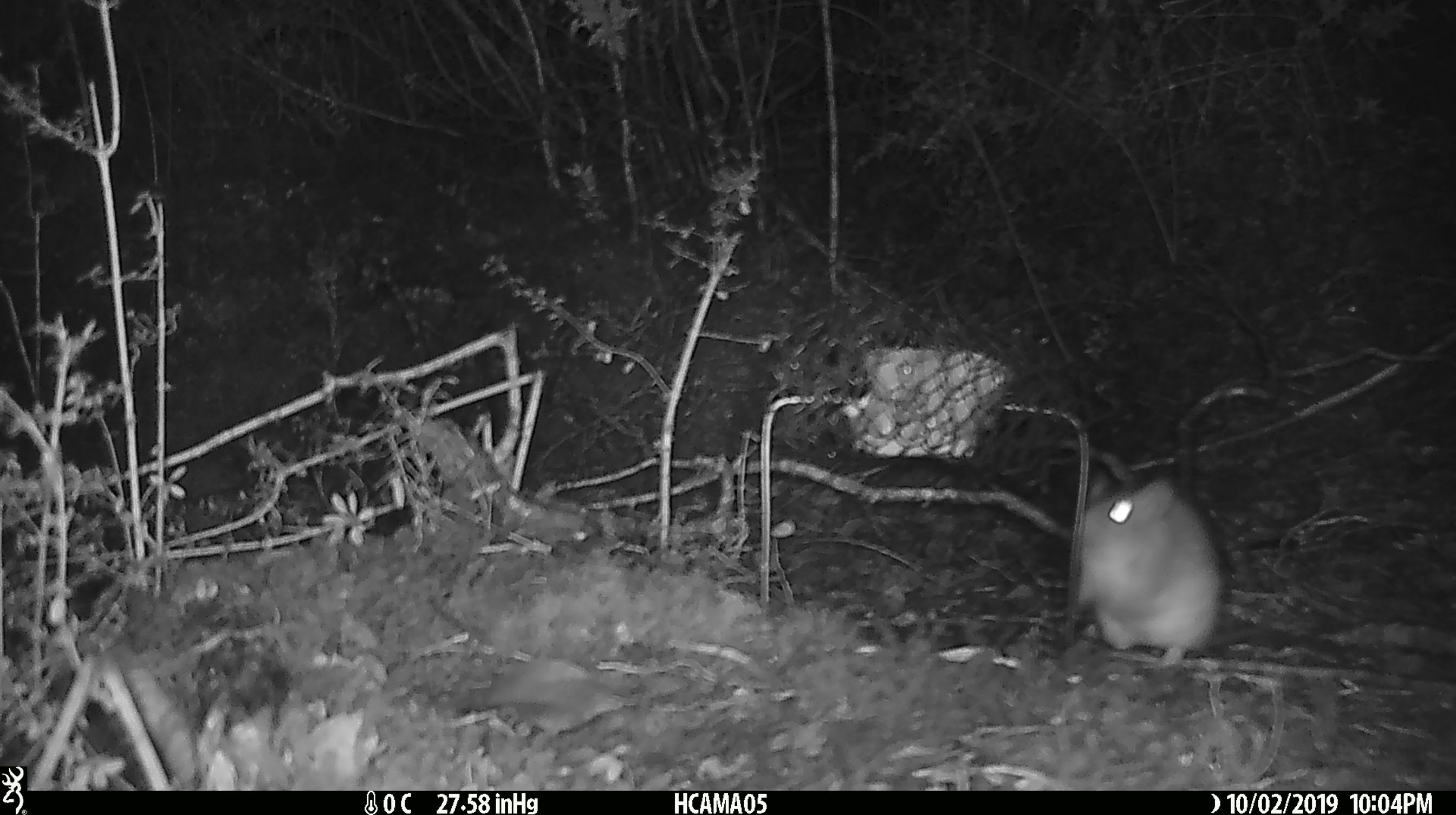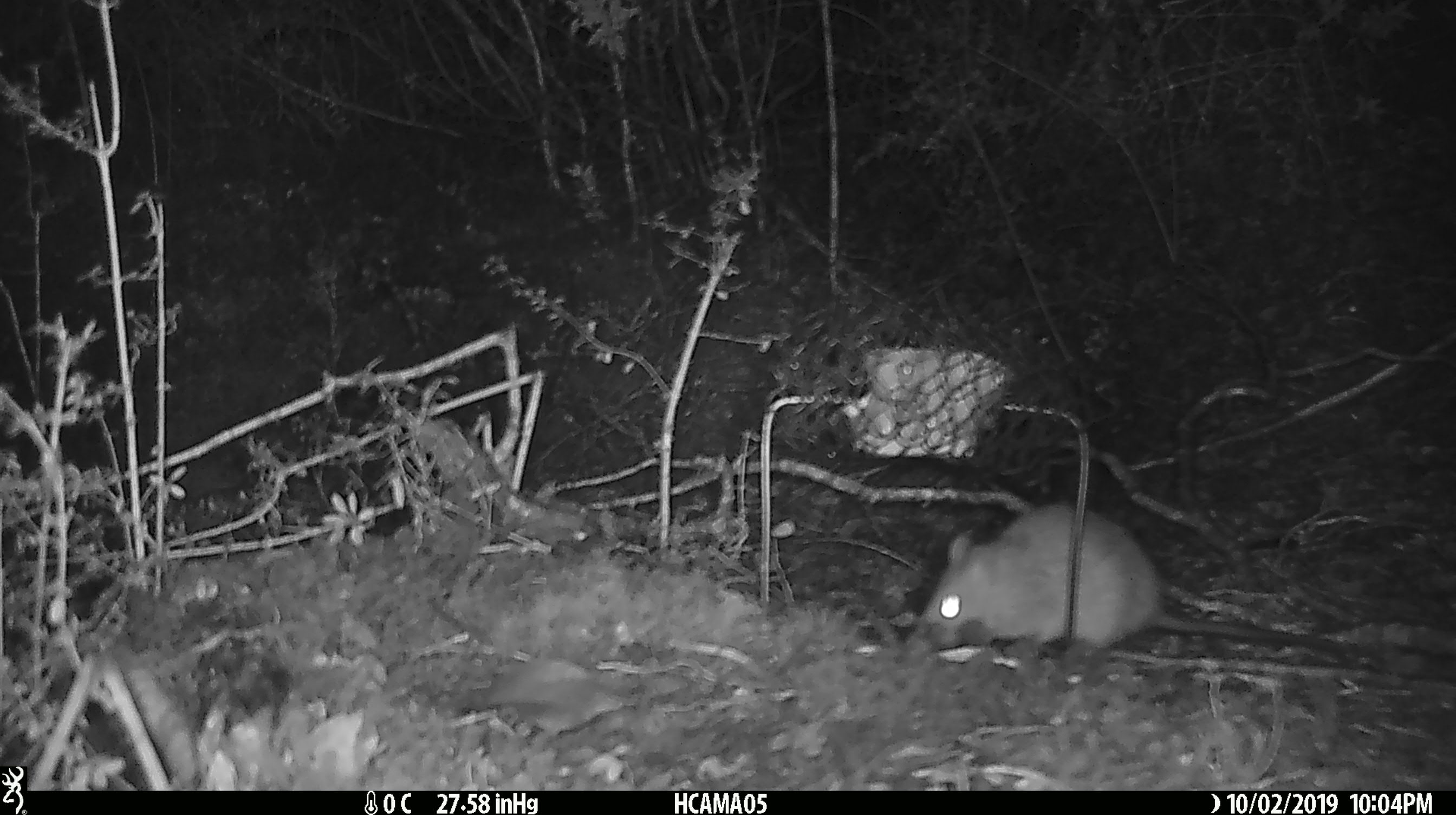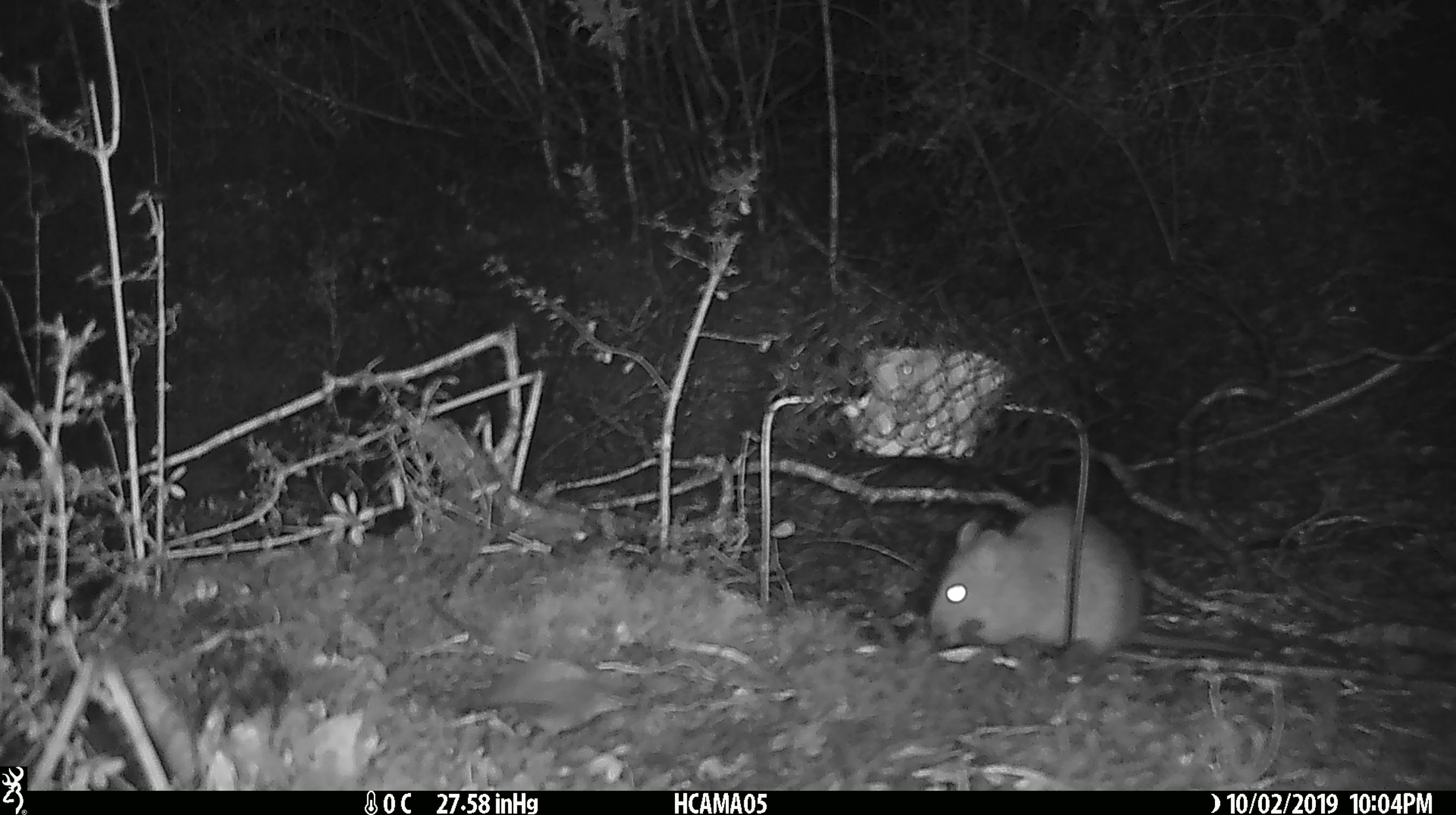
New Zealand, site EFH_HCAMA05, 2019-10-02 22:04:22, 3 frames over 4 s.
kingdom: Animalia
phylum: Chordata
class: Mammalia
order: Rodentia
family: Muridae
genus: Mus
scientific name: Mus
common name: mouse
Mouse (Mus).